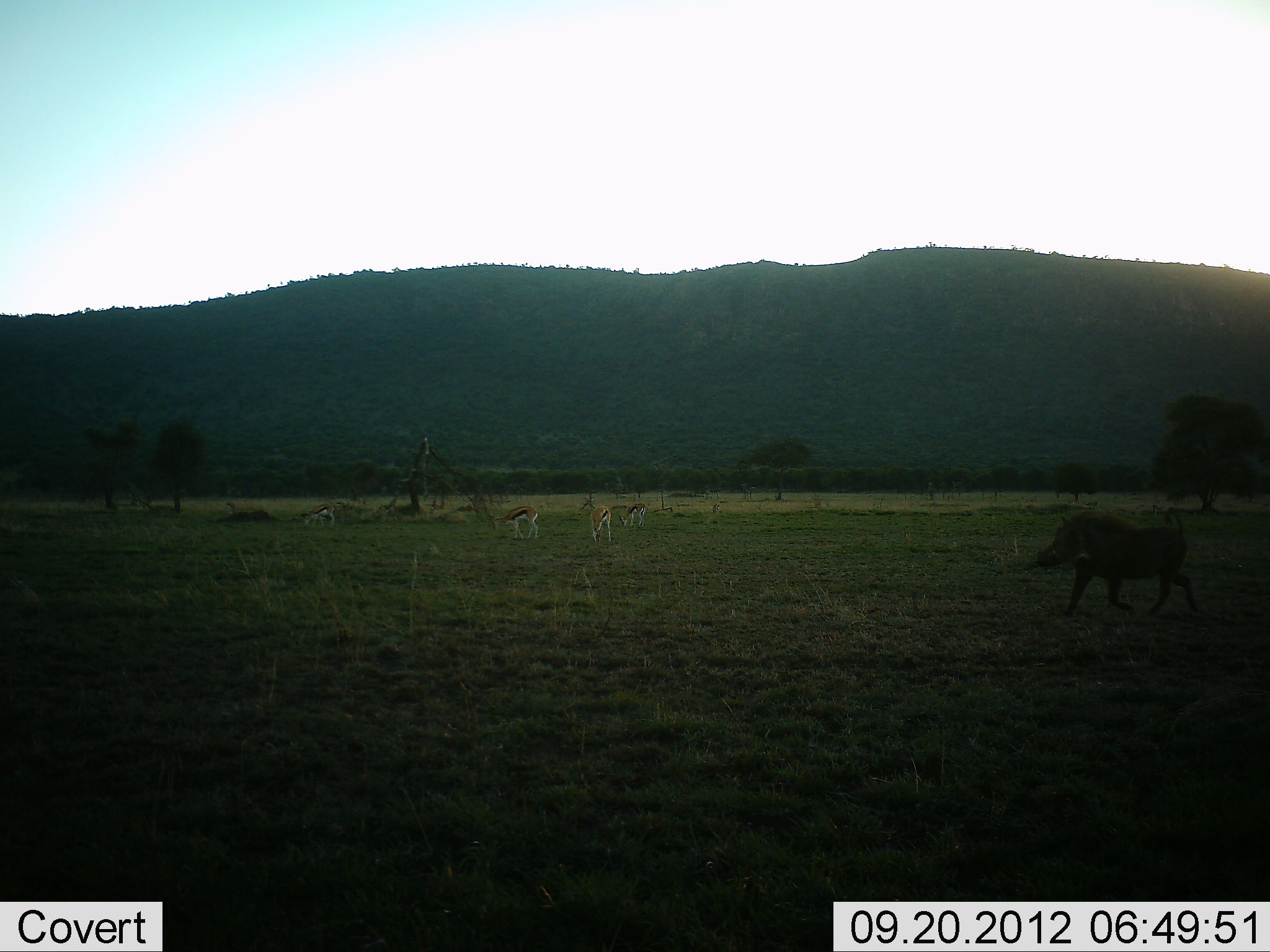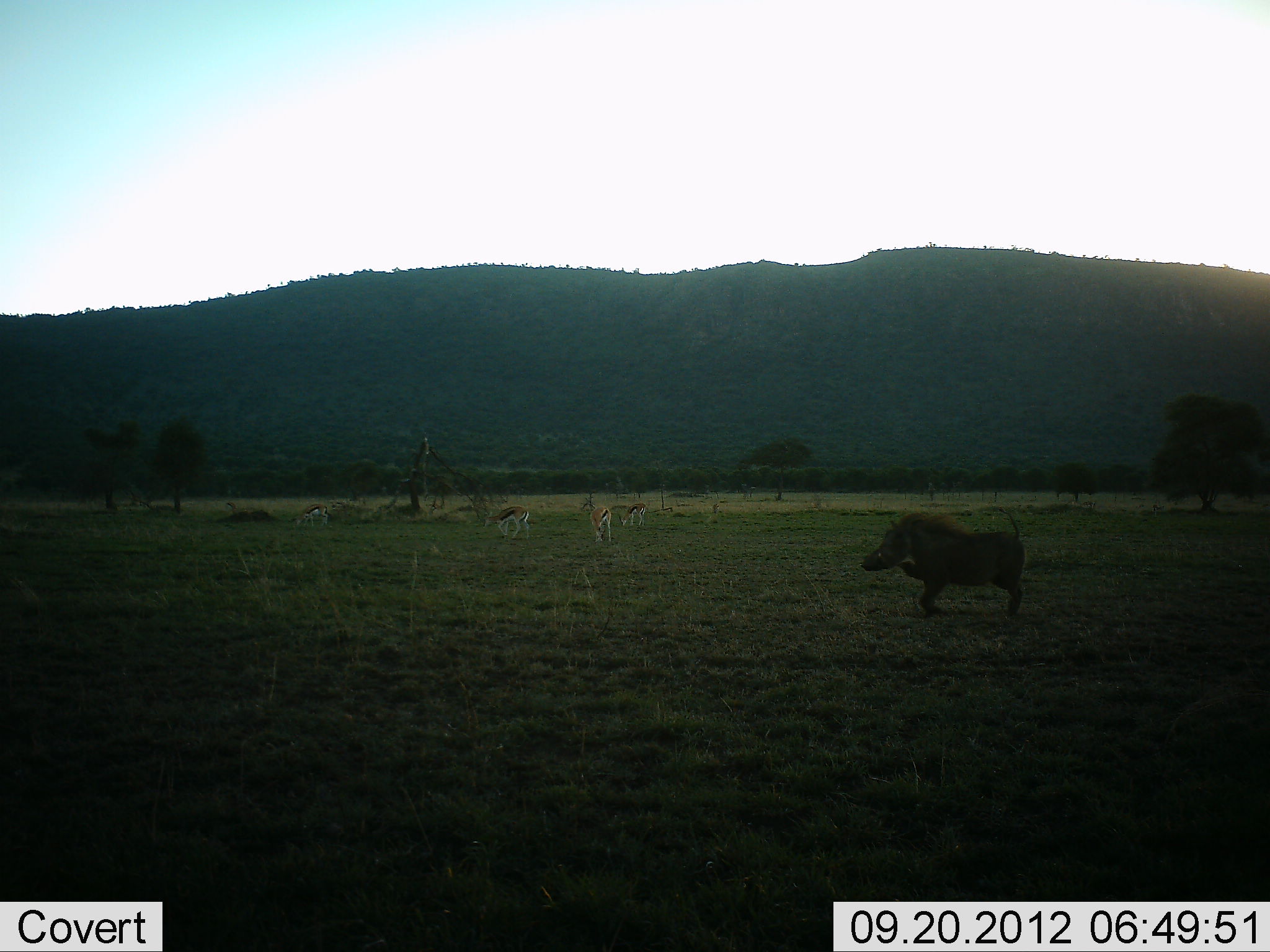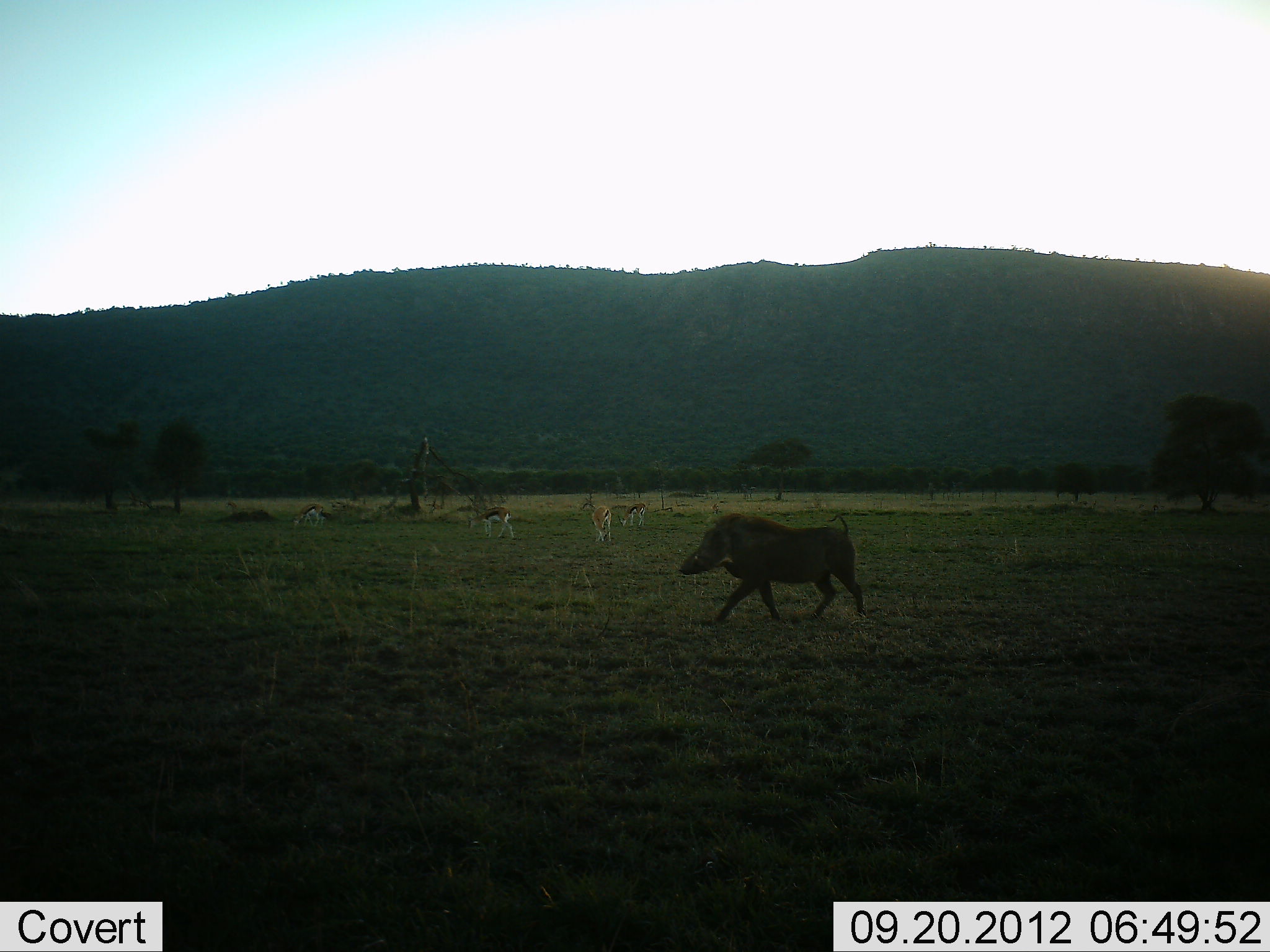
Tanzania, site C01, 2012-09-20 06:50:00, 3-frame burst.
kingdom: Animalia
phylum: Chordata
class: Mammalia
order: Artiodactyla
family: Bovidae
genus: Eudorcas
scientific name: Eudorcas thomsonii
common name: thomson's gazelle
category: gazellethomsons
Gazellethomsons (thomson's gazelle) (Eudorcas thomsonii), count 4. Behavior (volunteer vote fractions): standing 10%, resting 0%, moving 10%, interacting 0%. Young present (vote fraction): 0%. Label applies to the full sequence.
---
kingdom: Animalia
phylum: Chordata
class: Mammalia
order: Artiodactyla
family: Suidae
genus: Phacochoerus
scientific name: Phacochoerus africanus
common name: warthog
Warthog (Phacochoerus africanus), count 1. Behavior (volunteer vote fractions): standing 0%, resting 0%, moving 100%, interacting 0%. Young present (vote fraction): 0%. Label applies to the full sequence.